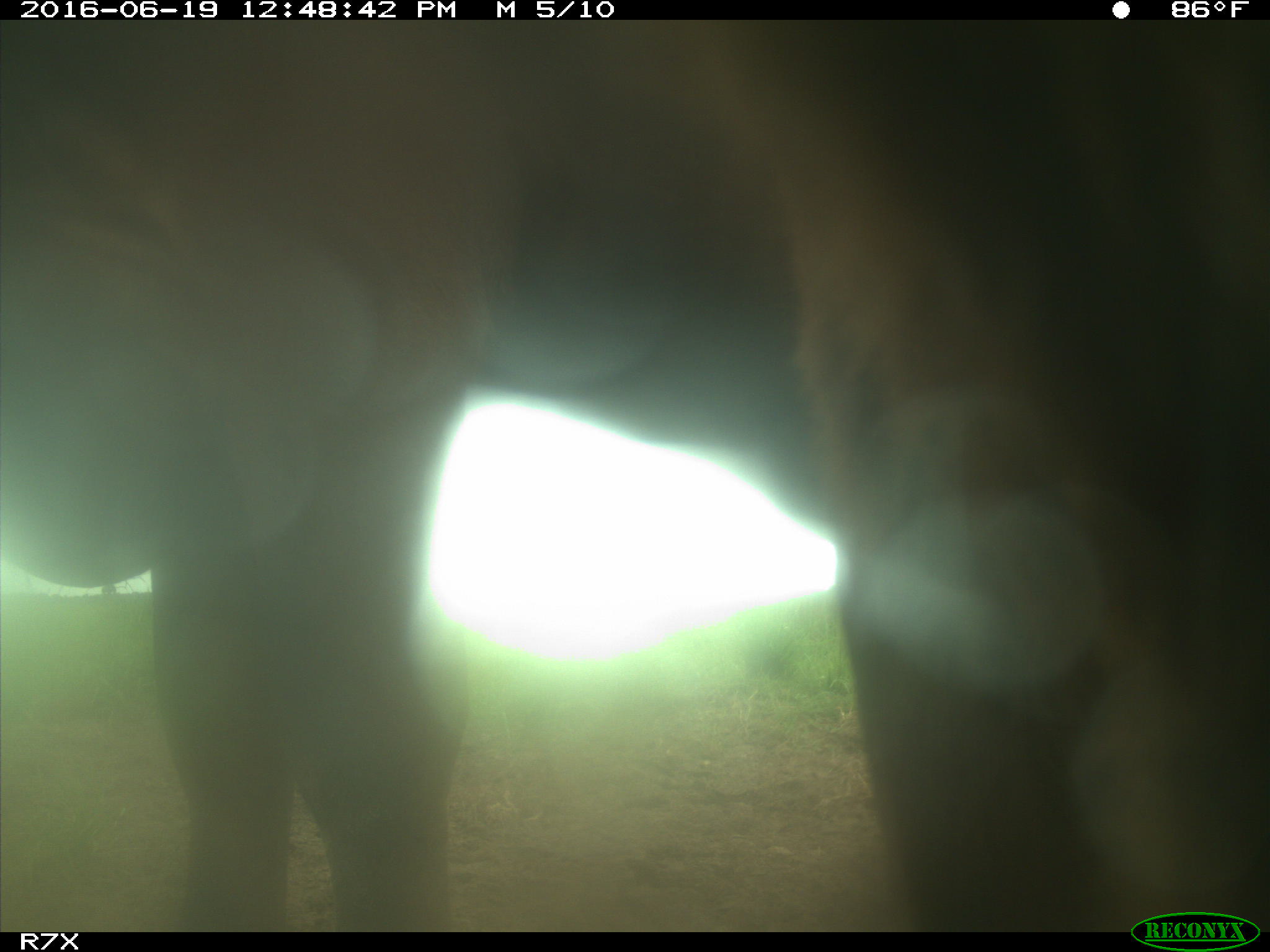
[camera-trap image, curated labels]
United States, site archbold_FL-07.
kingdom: Animalia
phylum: Chordata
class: Mammalia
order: Artiodactyla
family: Bovidae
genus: Bos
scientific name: Bos taurus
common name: domestic cow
Bos taurus (domestic cow).